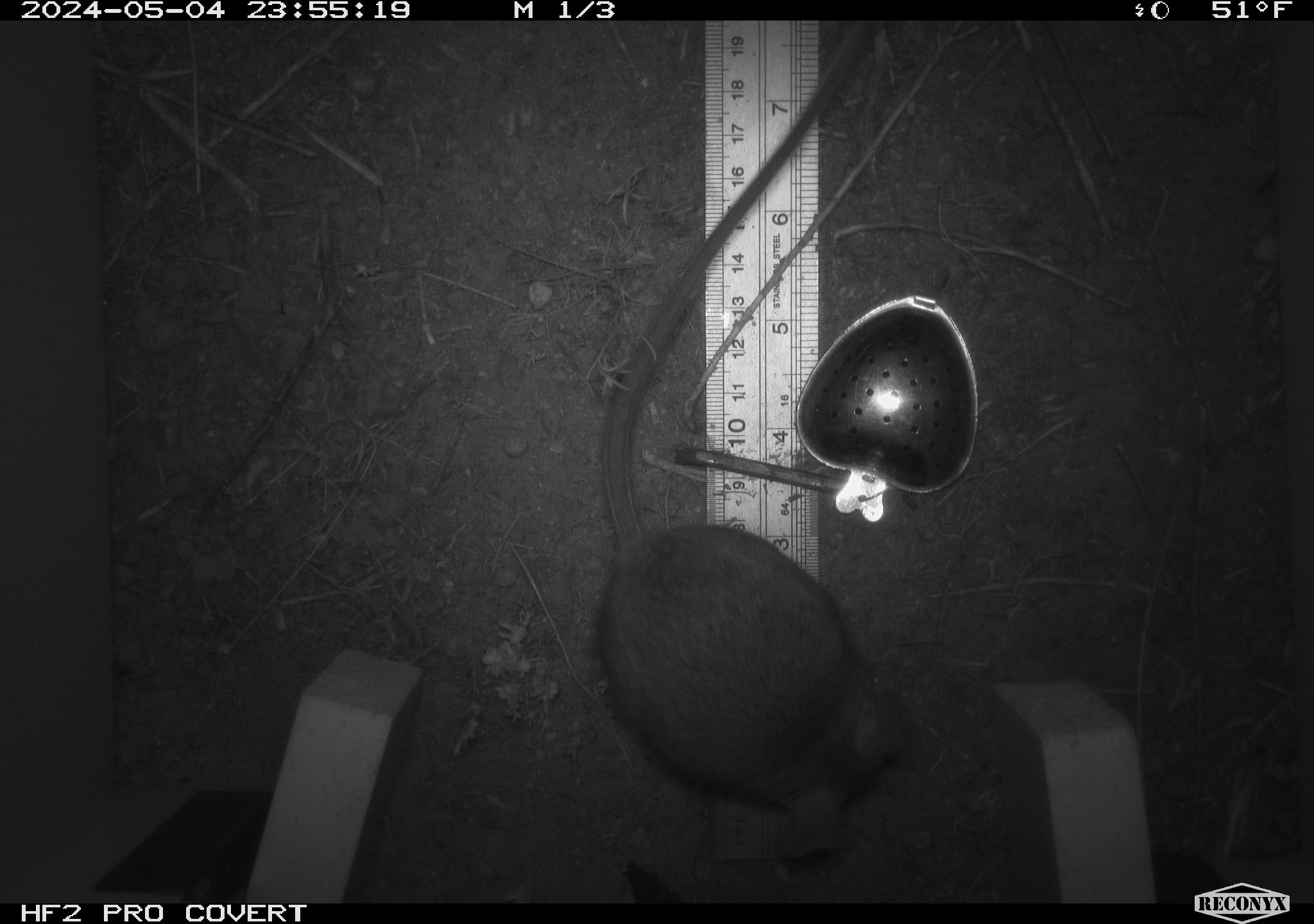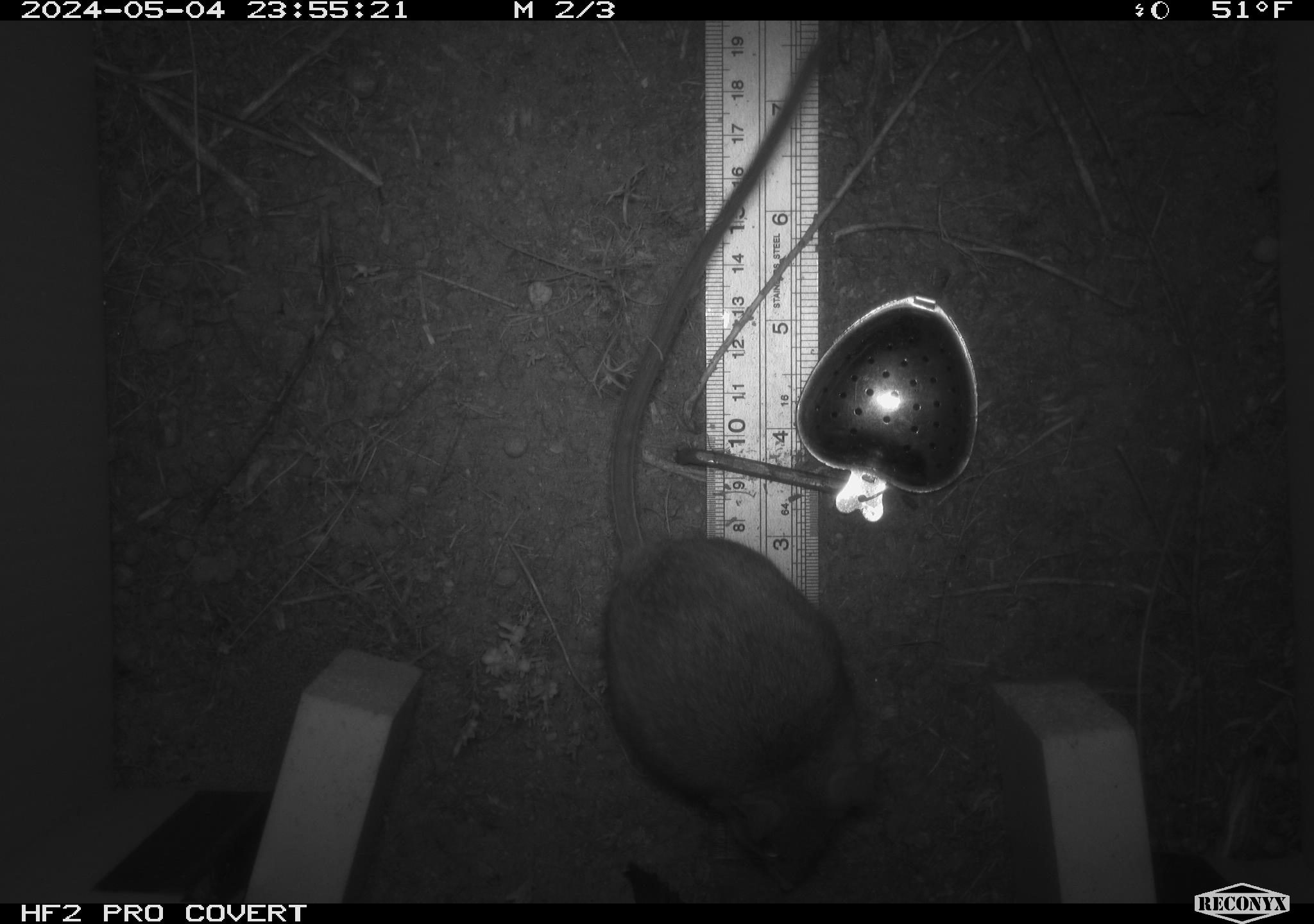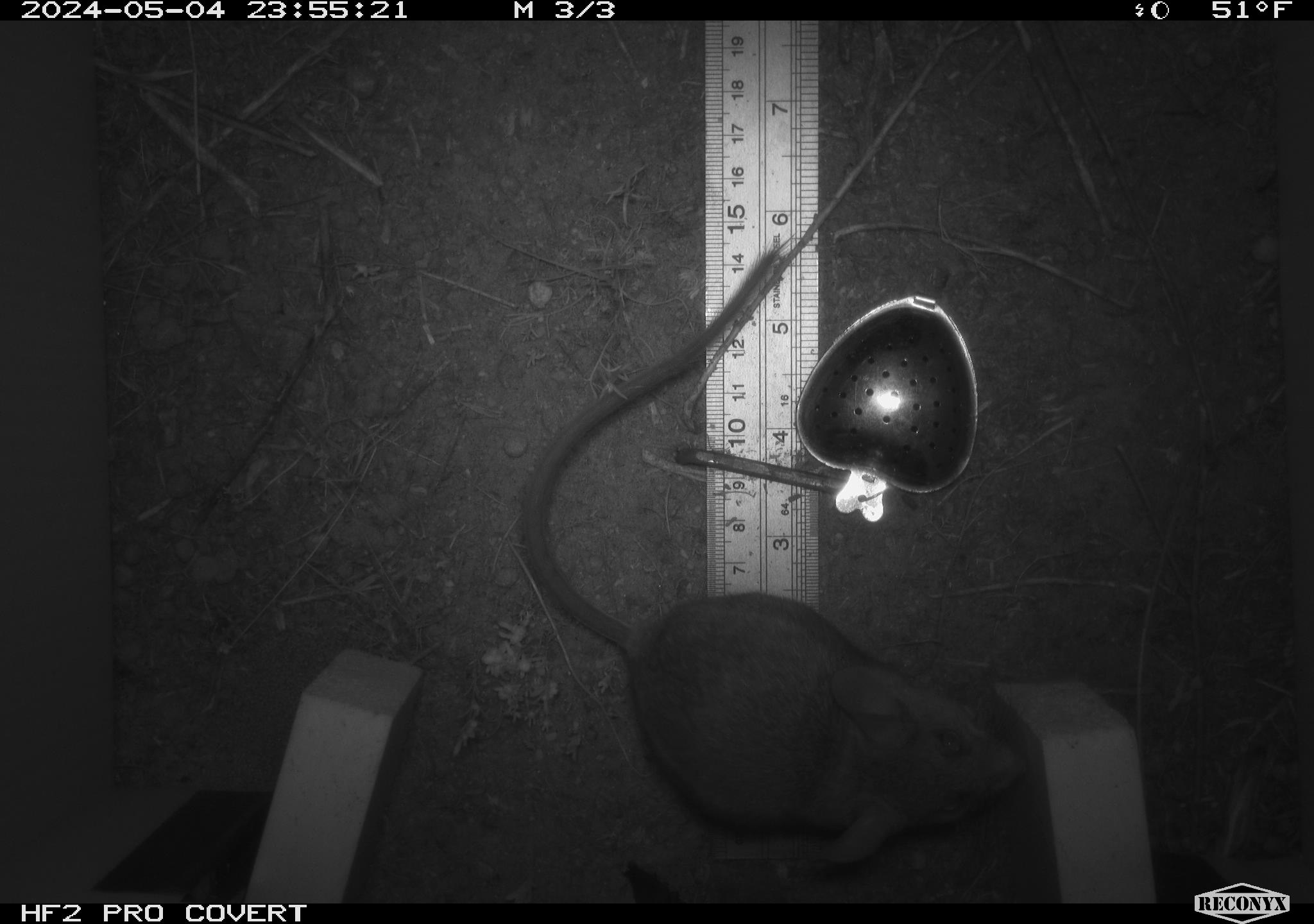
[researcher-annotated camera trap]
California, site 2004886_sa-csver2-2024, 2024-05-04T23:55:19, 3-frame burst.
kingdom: Animalia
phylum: Chordata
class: Mammalia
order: Rodentia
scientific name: Rodentia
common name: rodent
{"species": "rodent (Rodentia)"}